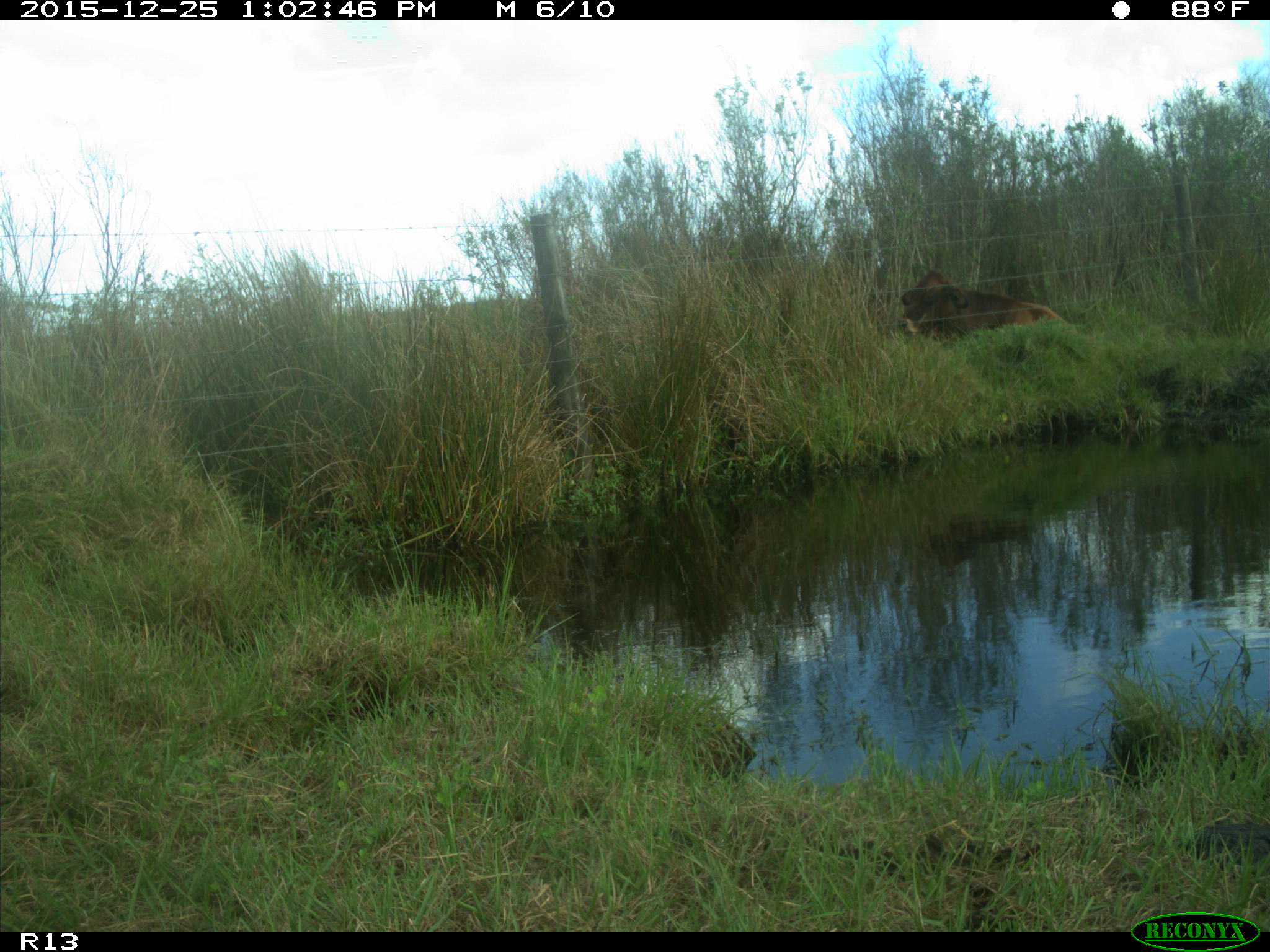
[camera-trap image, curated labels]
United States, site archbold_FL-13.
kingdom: Animalia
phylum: Chordata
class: Mammalia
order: Artiodactyla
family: Bovidae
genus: Bos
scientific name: Bos taurus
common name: domestic cow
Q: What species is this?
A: Bos taurus (domestic cow).